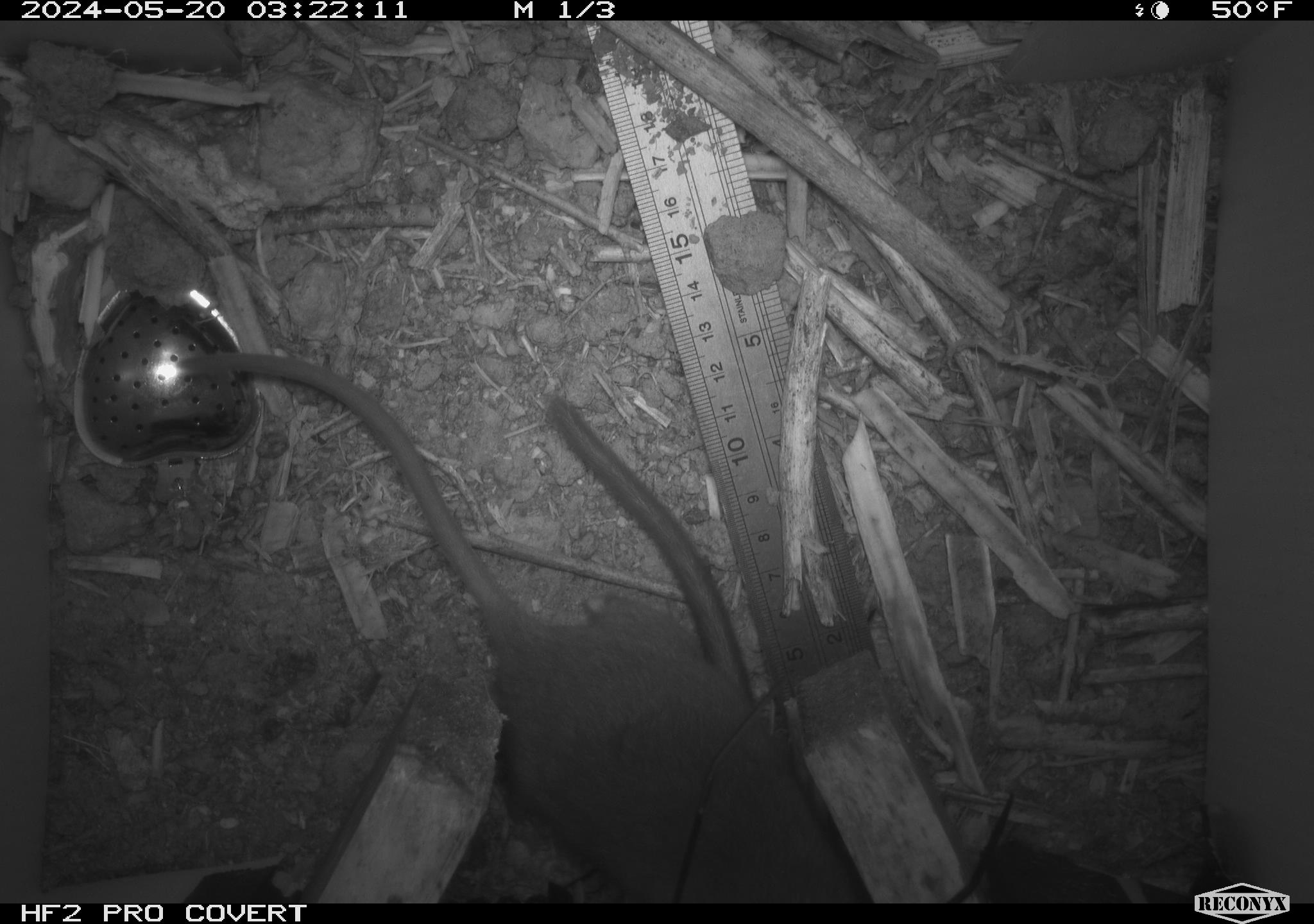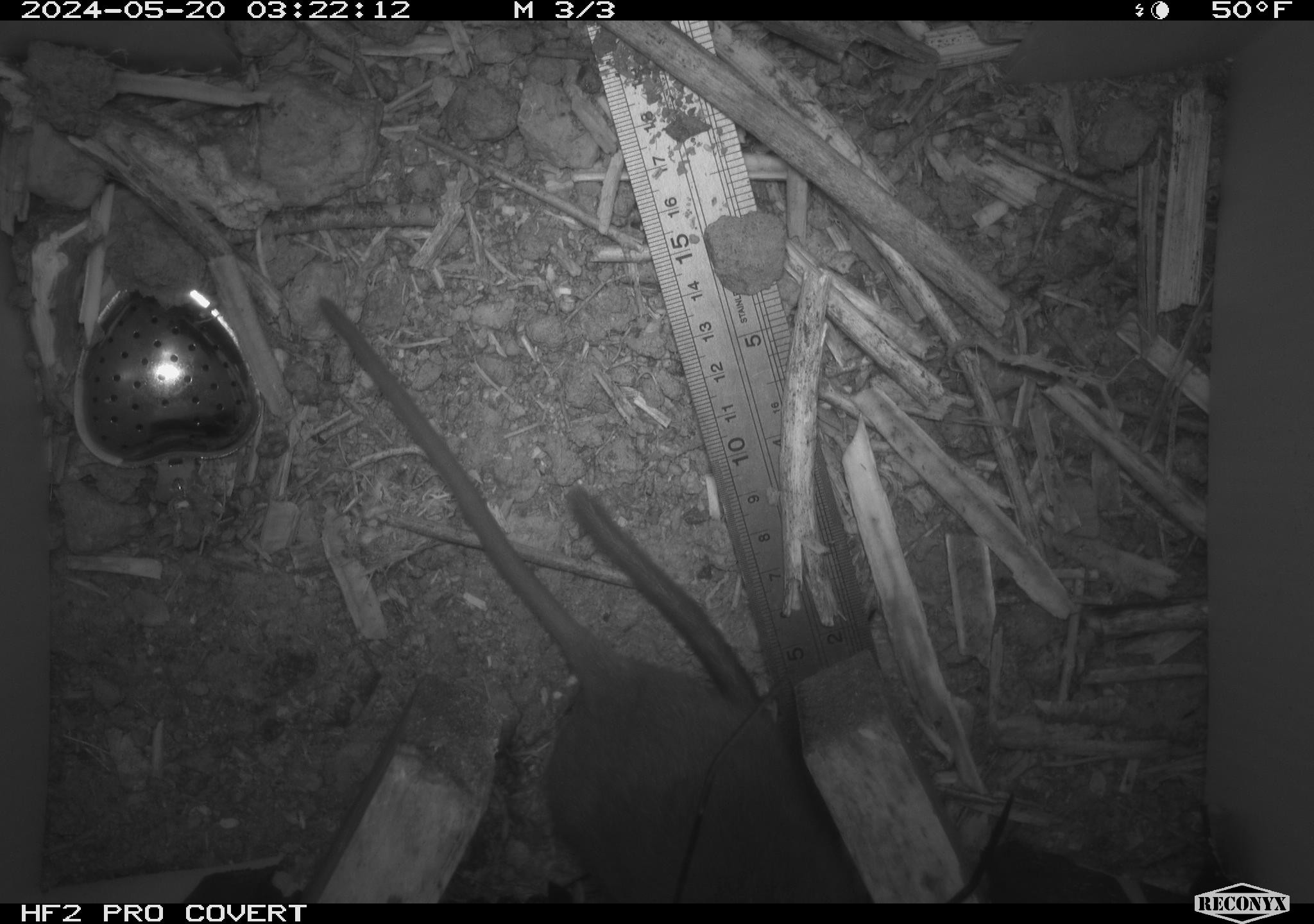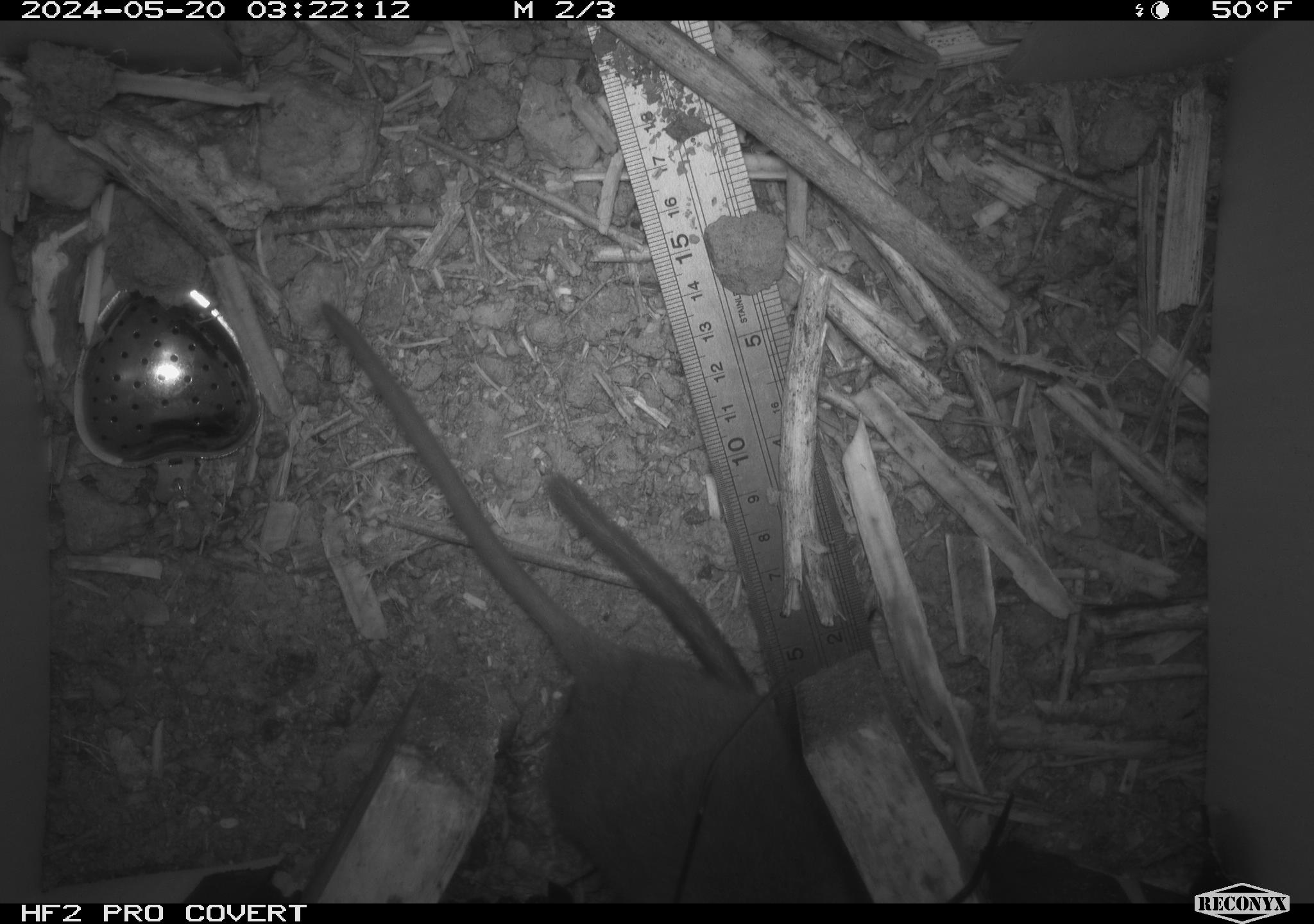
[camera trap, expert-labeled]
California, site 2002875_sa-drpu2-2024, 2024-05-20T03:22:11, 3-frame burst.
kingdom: Animalia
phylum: Chordata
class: Mammalia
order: Rodentia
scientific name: Rodentia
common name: rodent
Rodent (Rodentia).